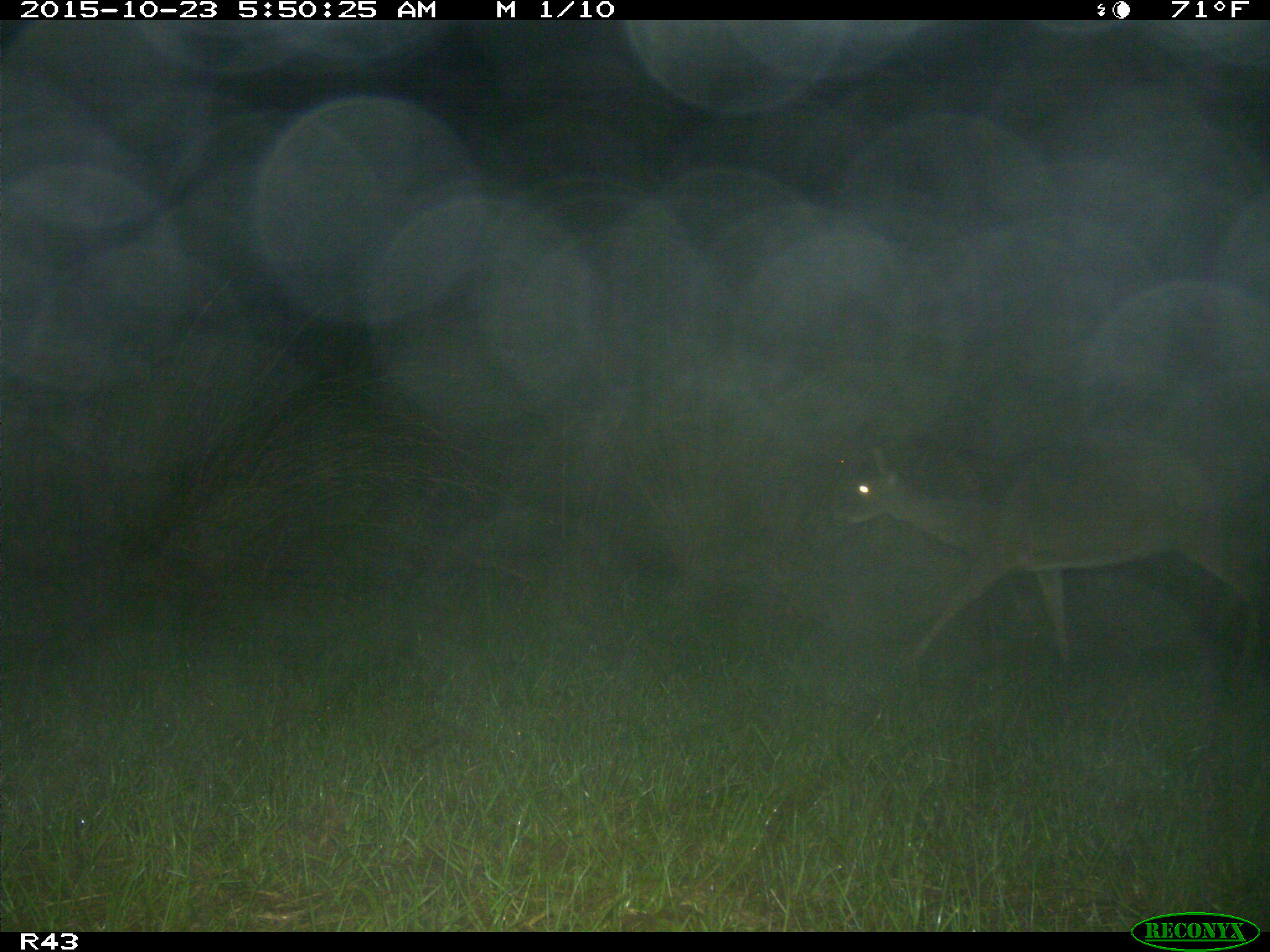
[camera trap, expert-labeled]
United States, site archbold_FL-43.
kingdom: Animalia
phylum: Chordata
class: Mammalia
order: Artiodactyla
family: Cervidae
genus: Odocoileus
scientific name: Odocoileus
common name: deer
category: unidentified deer